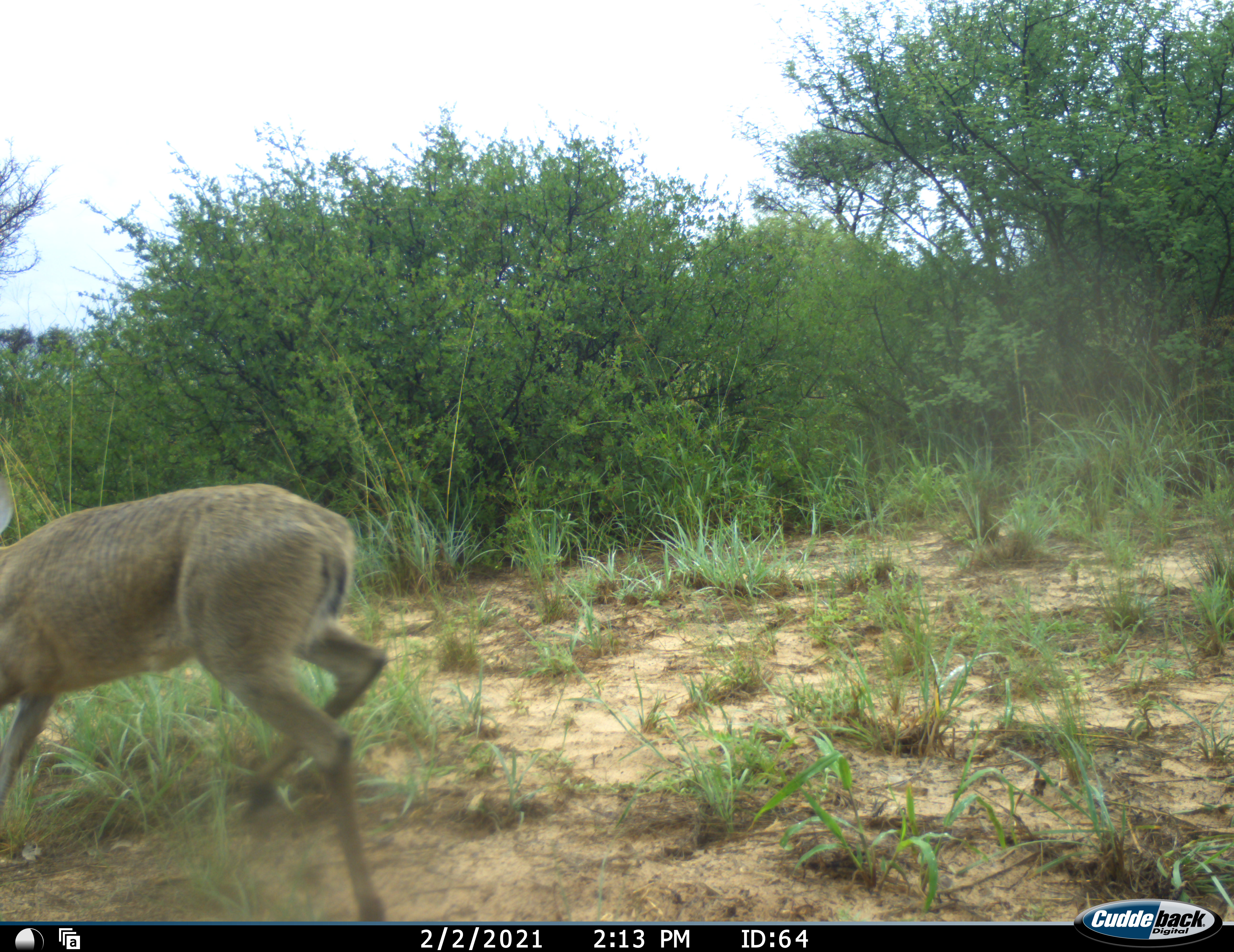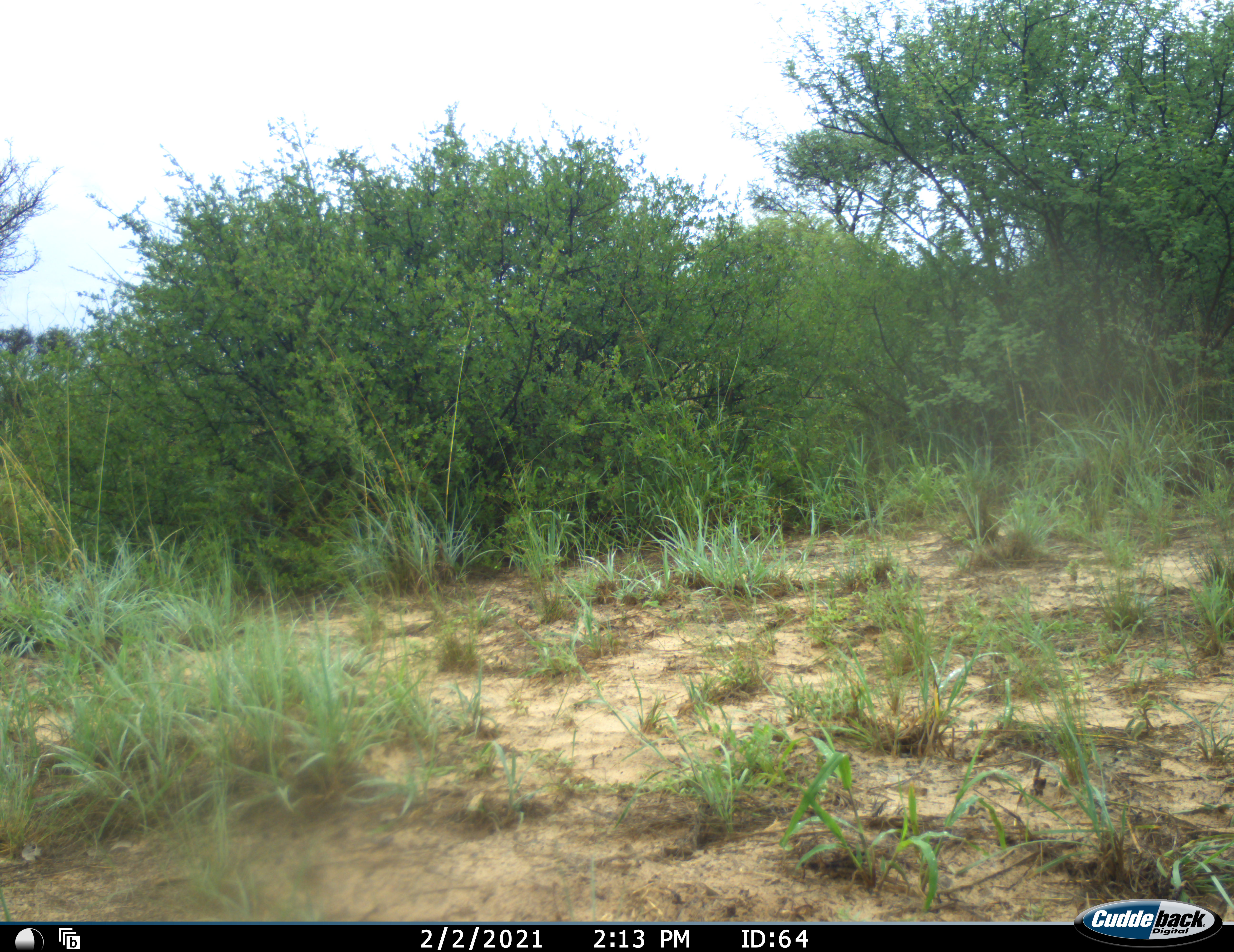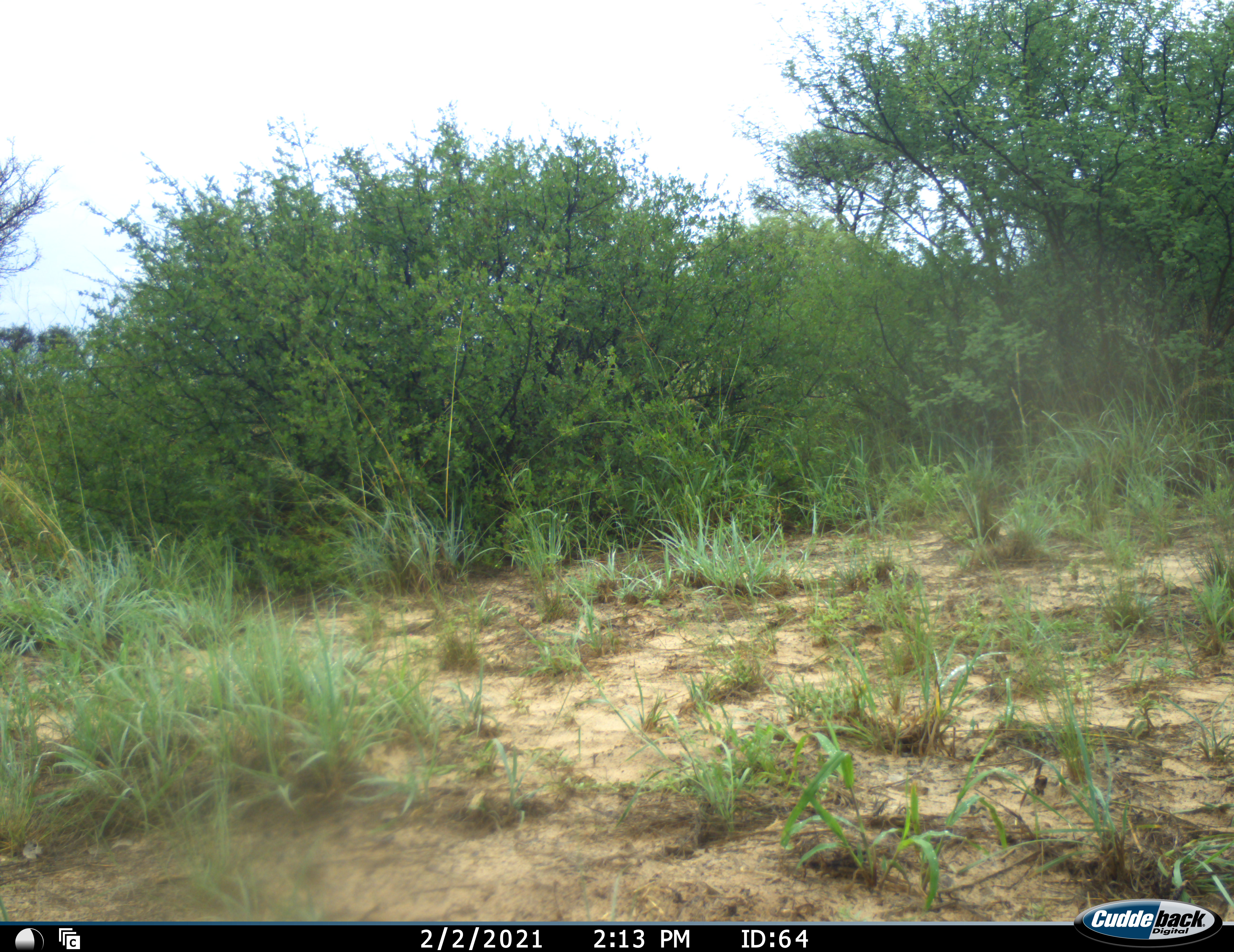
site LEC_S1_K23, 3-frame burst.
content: unidentified animal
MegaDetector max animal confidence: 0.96